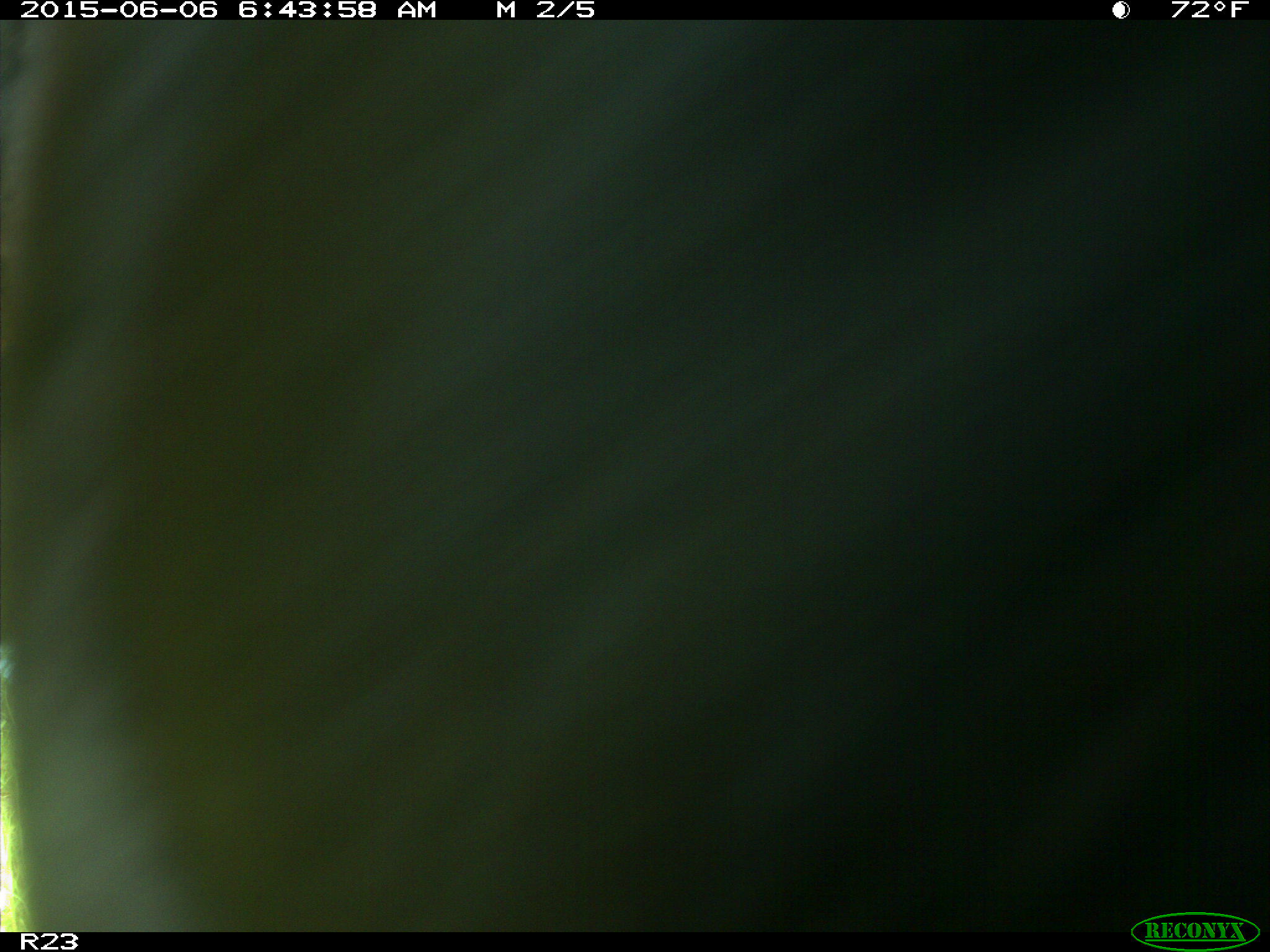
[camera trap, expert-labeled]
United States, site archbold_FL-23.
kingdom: Animalia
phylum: Chordata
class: Mammalia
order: Artiodactyla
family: Bovidae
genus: Bos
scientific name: Bos taurus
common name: domestic cow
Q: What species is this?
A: Bos taurus (domestic cow).